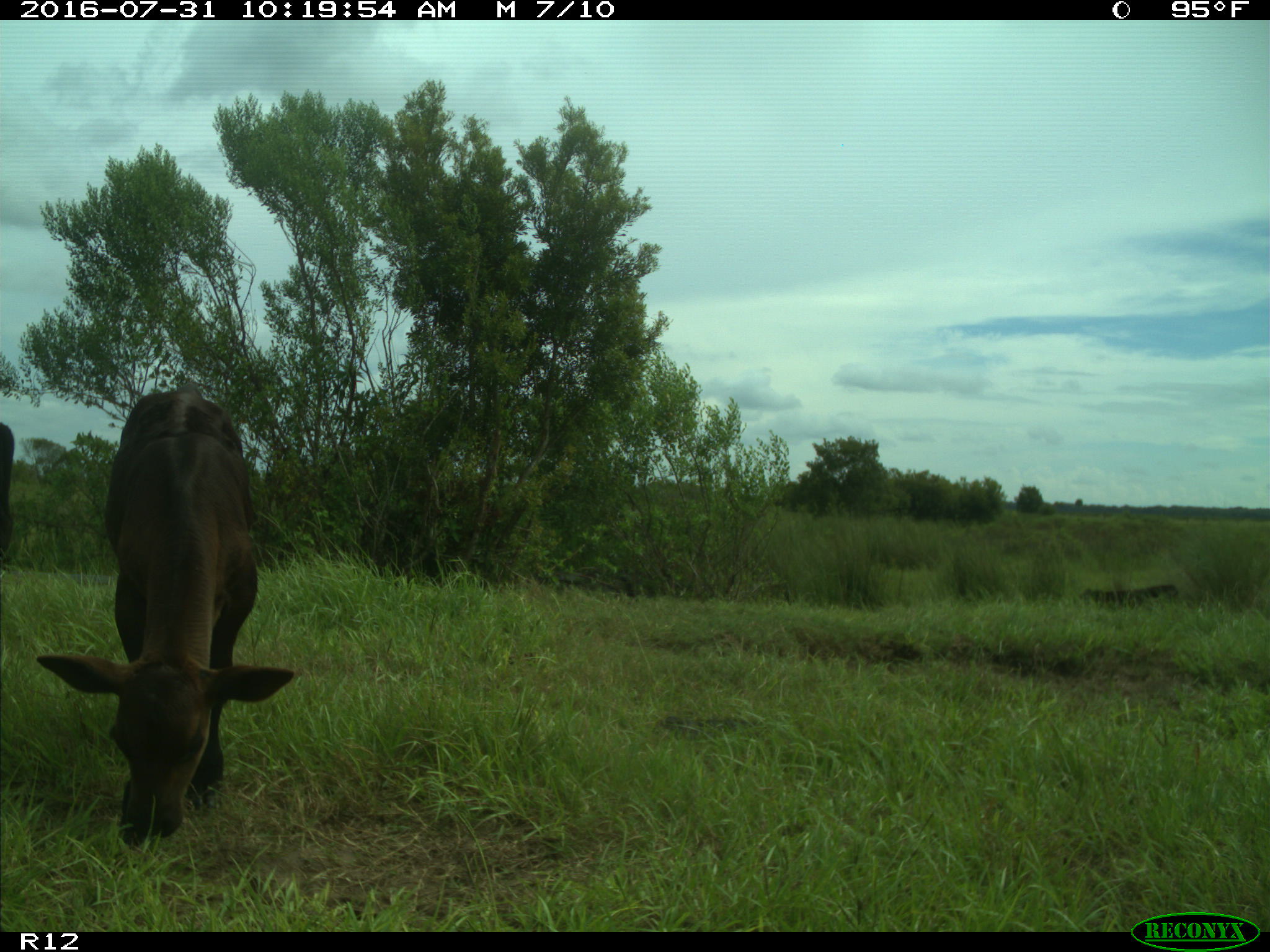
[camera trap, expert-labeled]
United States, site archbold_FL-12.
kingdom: Animalia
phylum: Chordata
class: Mammalia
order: Artiodactyla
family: Bovidae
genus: Bos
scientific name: Bos taurus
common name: domestic cow